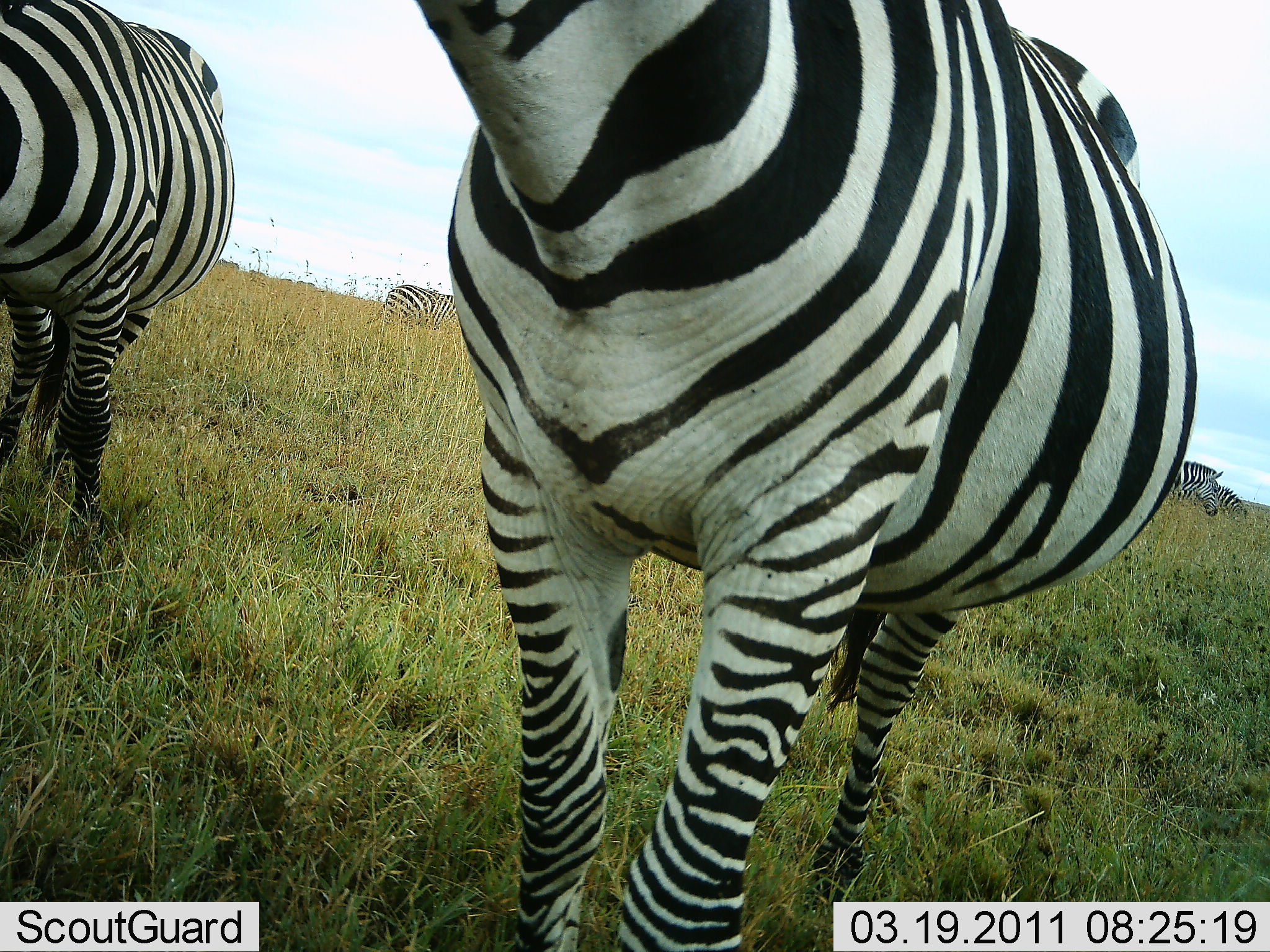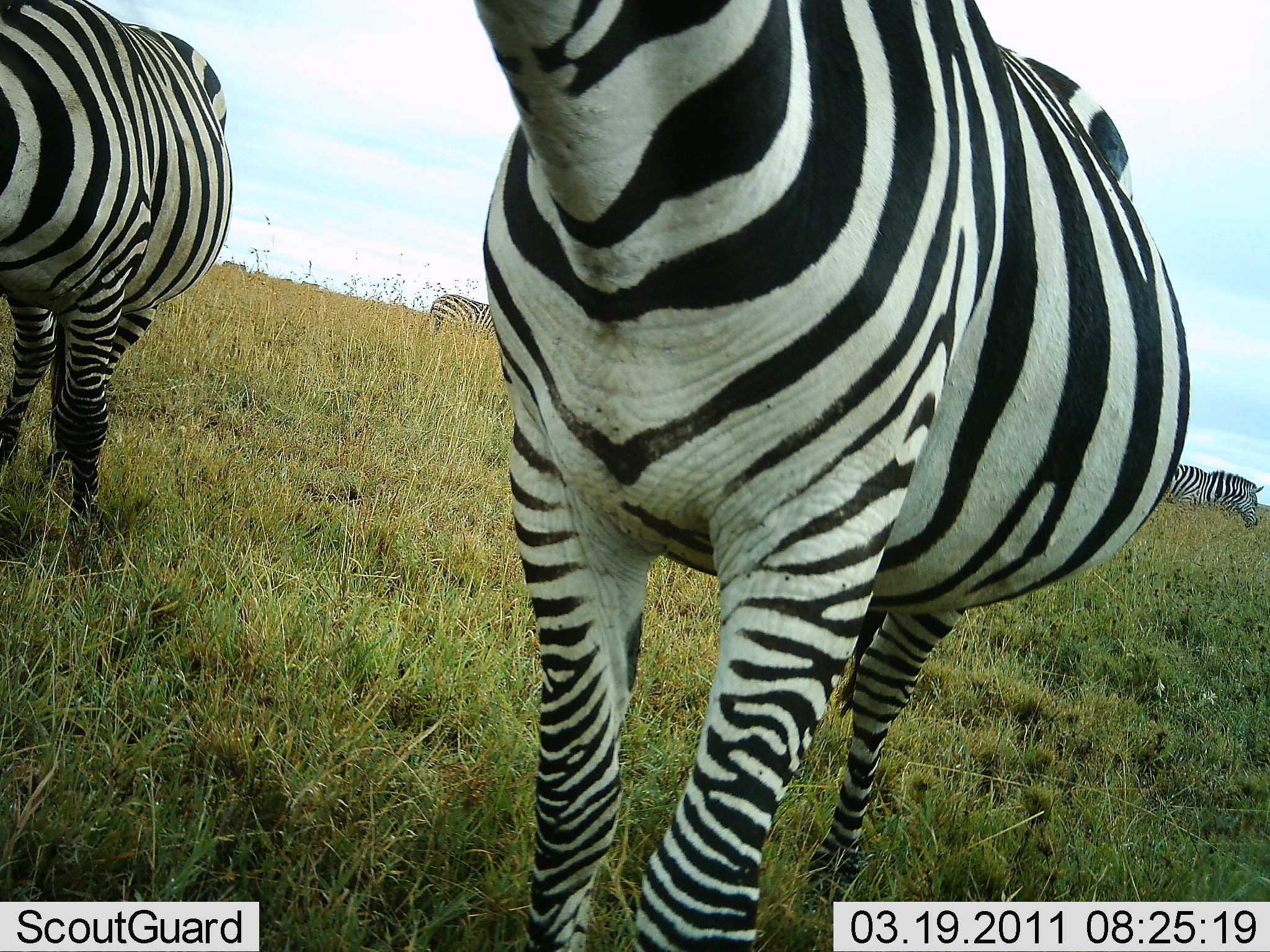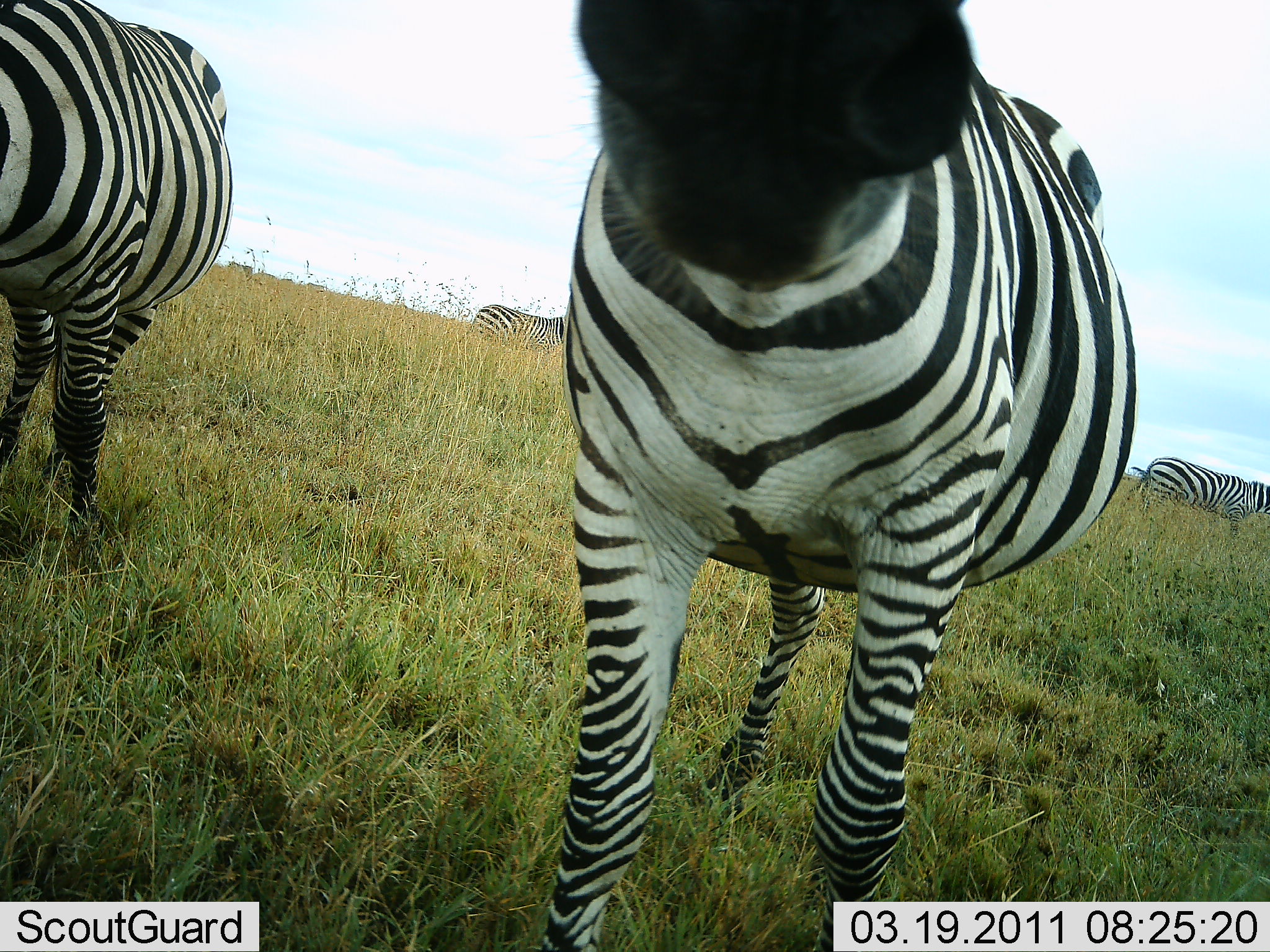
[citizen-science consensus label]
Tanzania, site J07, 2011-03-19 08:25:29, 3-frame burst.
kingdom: Animalia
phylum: Chordata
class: Mammalia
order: Perissodactyla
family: Equidae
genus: Equus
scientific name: Equus quagga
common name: plains zebra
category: zebra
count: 4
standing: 75%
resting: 8%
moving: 67%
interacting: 8%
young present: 0%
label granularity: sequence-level